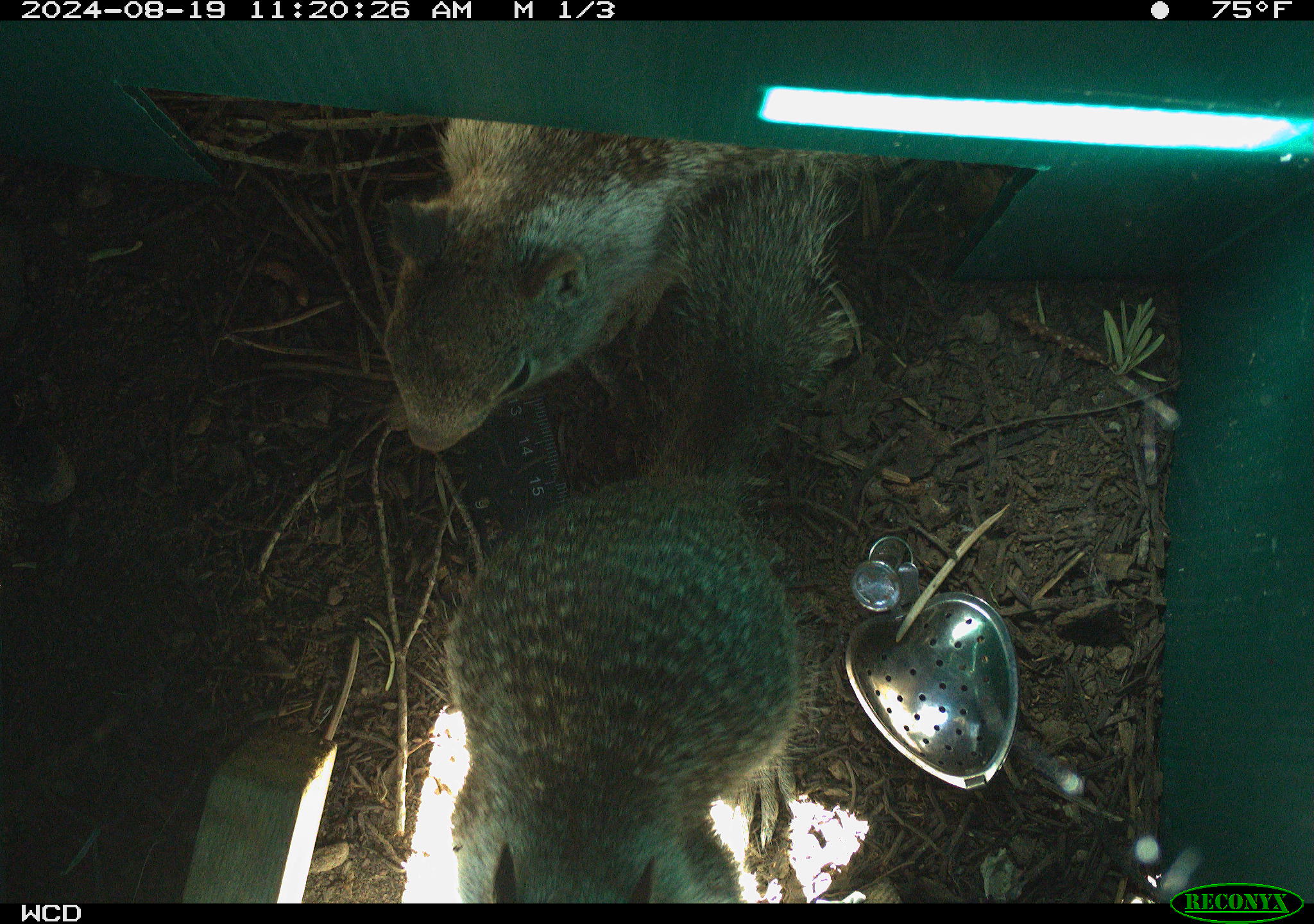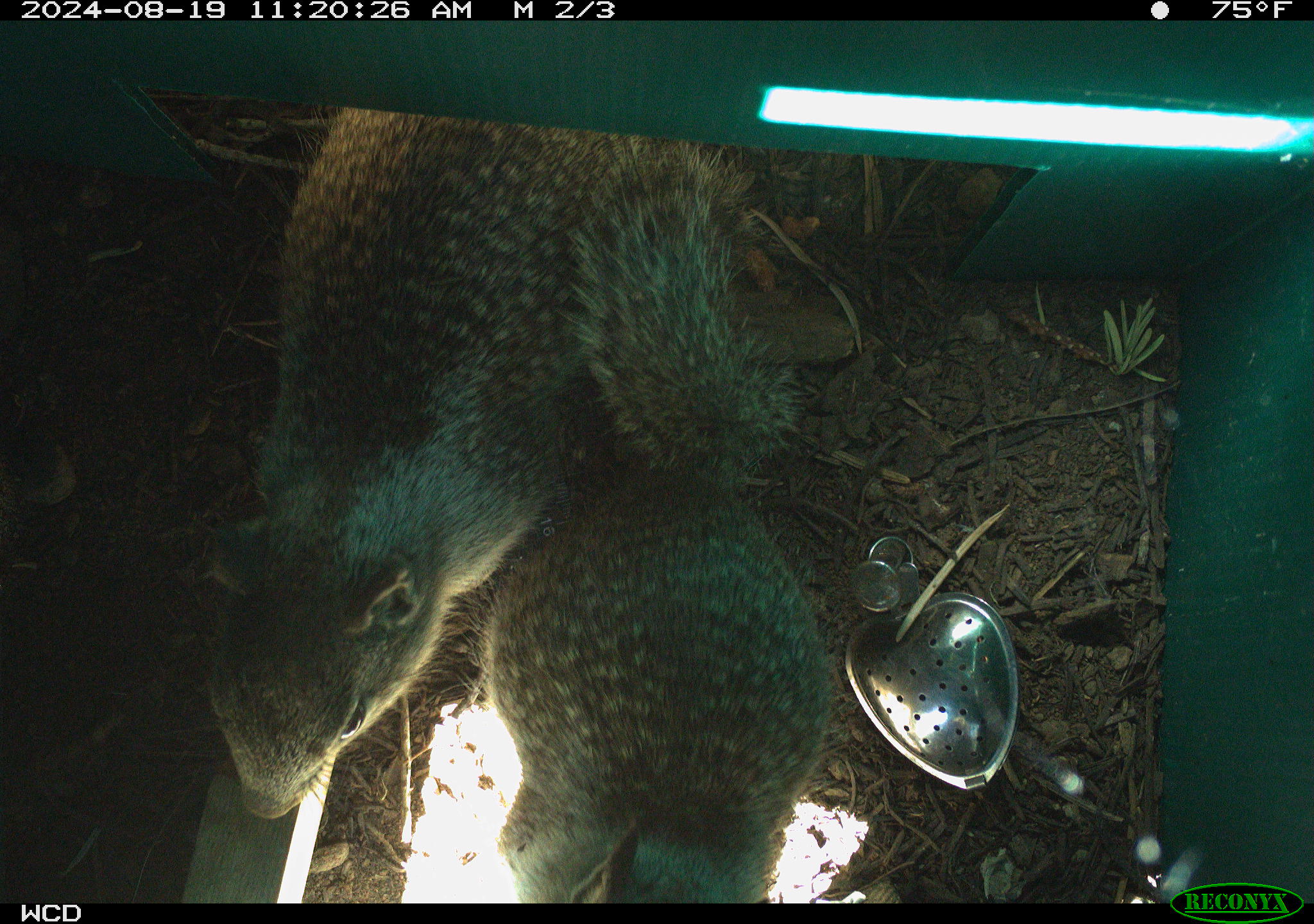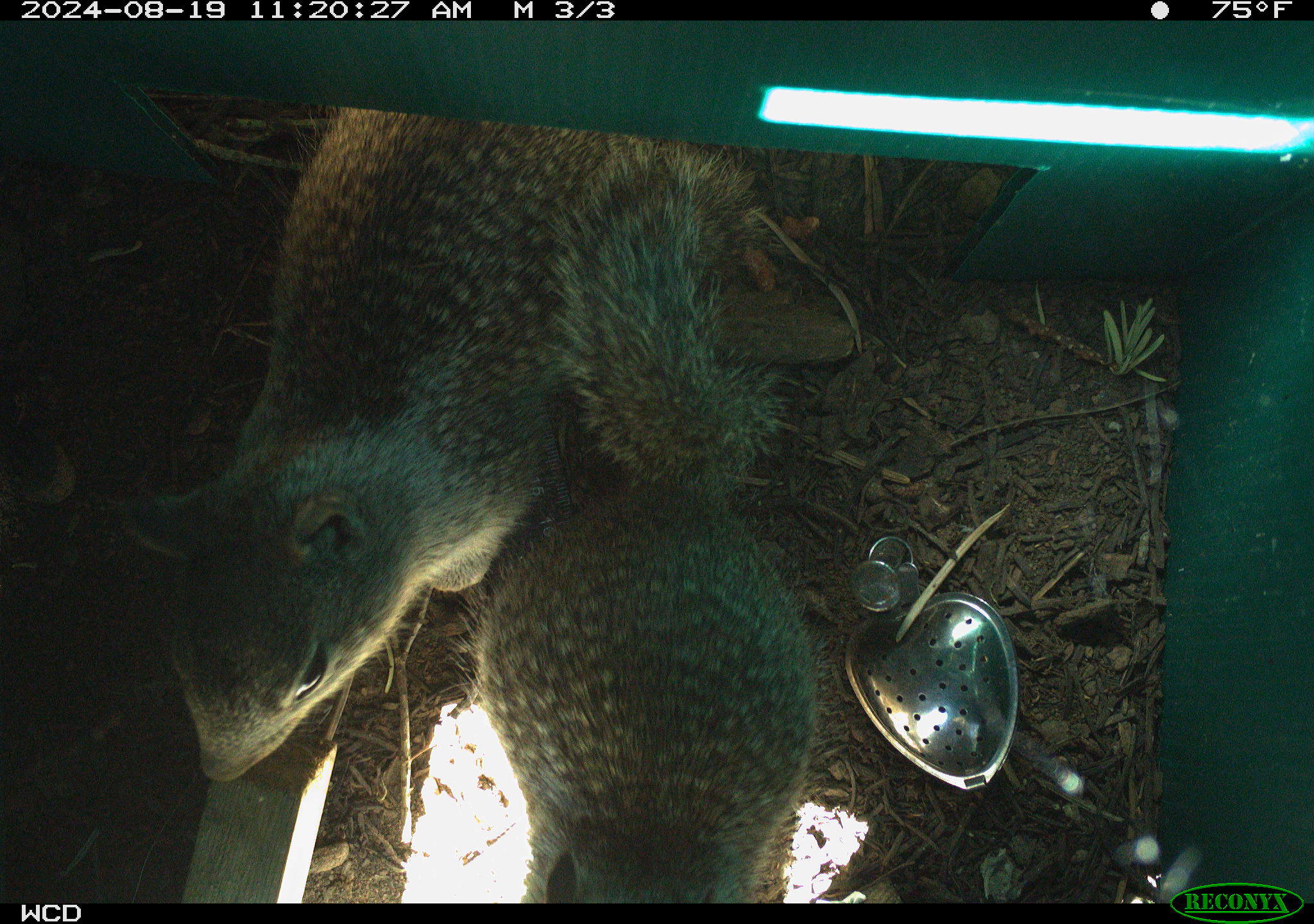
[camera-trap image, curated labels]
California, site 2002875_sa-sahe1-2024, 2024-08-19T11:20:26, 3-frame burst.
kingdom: Animalia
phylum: Chordata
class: Mammalia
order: Rodentia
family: Sciuridae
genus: Otospermophilus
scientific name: Otospermophilus beecheyi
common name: california ground squirrel